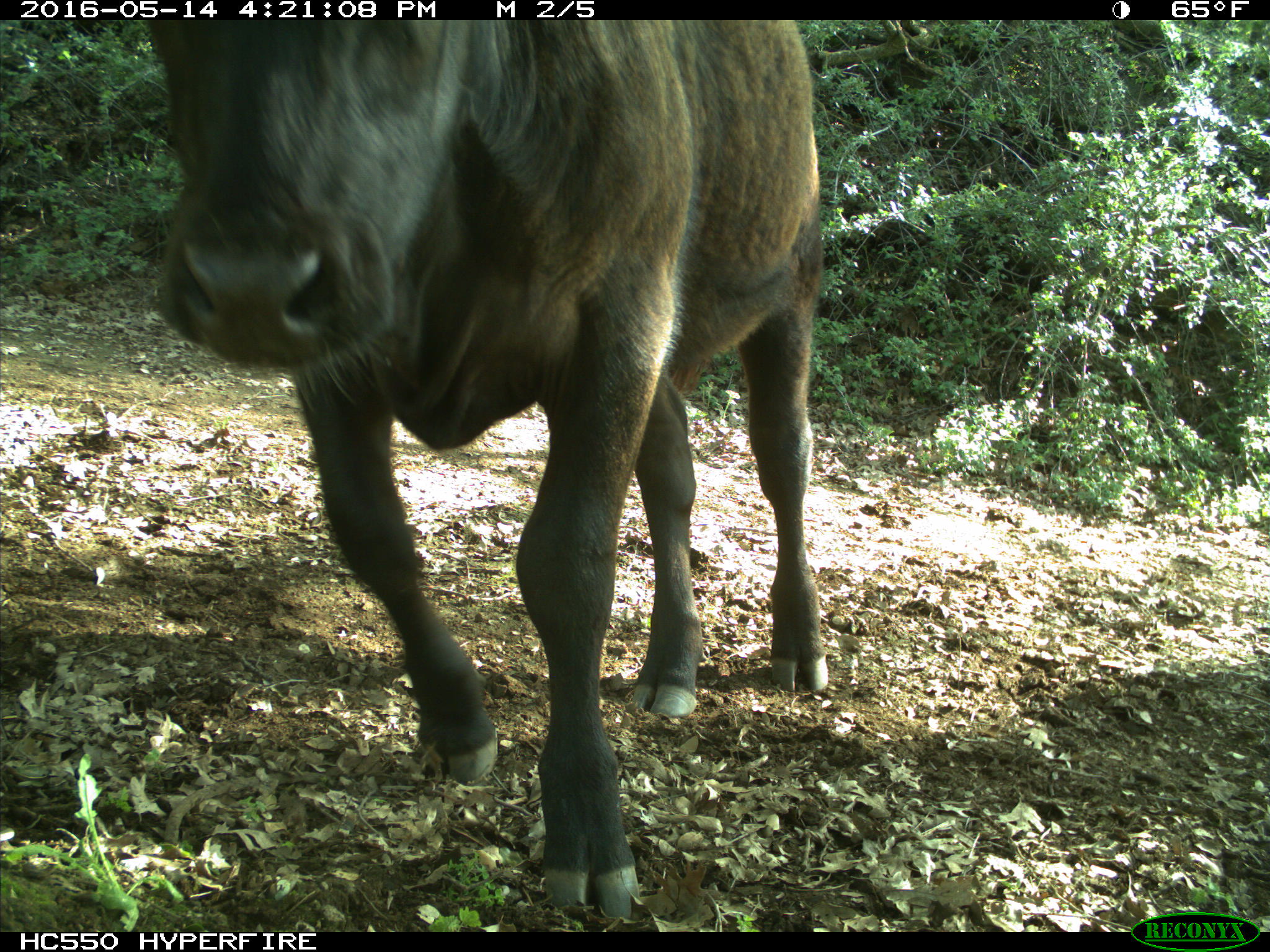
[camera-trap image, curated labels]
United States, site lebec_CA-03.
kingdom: Animalia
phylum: Chordata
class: Mammalia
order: Artiodactyla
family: Bovidae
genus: Bos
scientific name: Bos taurus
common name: domestic cow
Bos taurus (domestic cow).